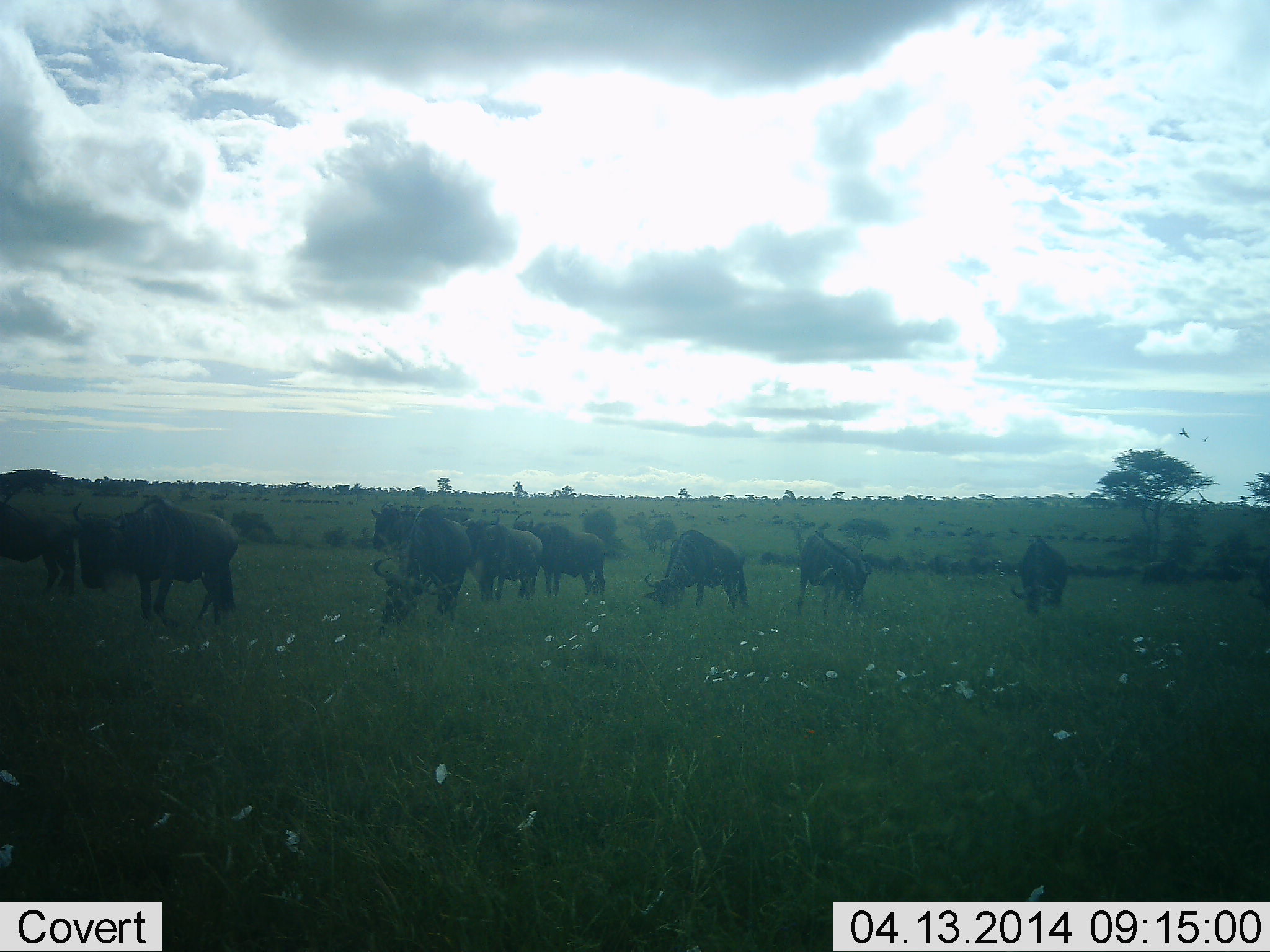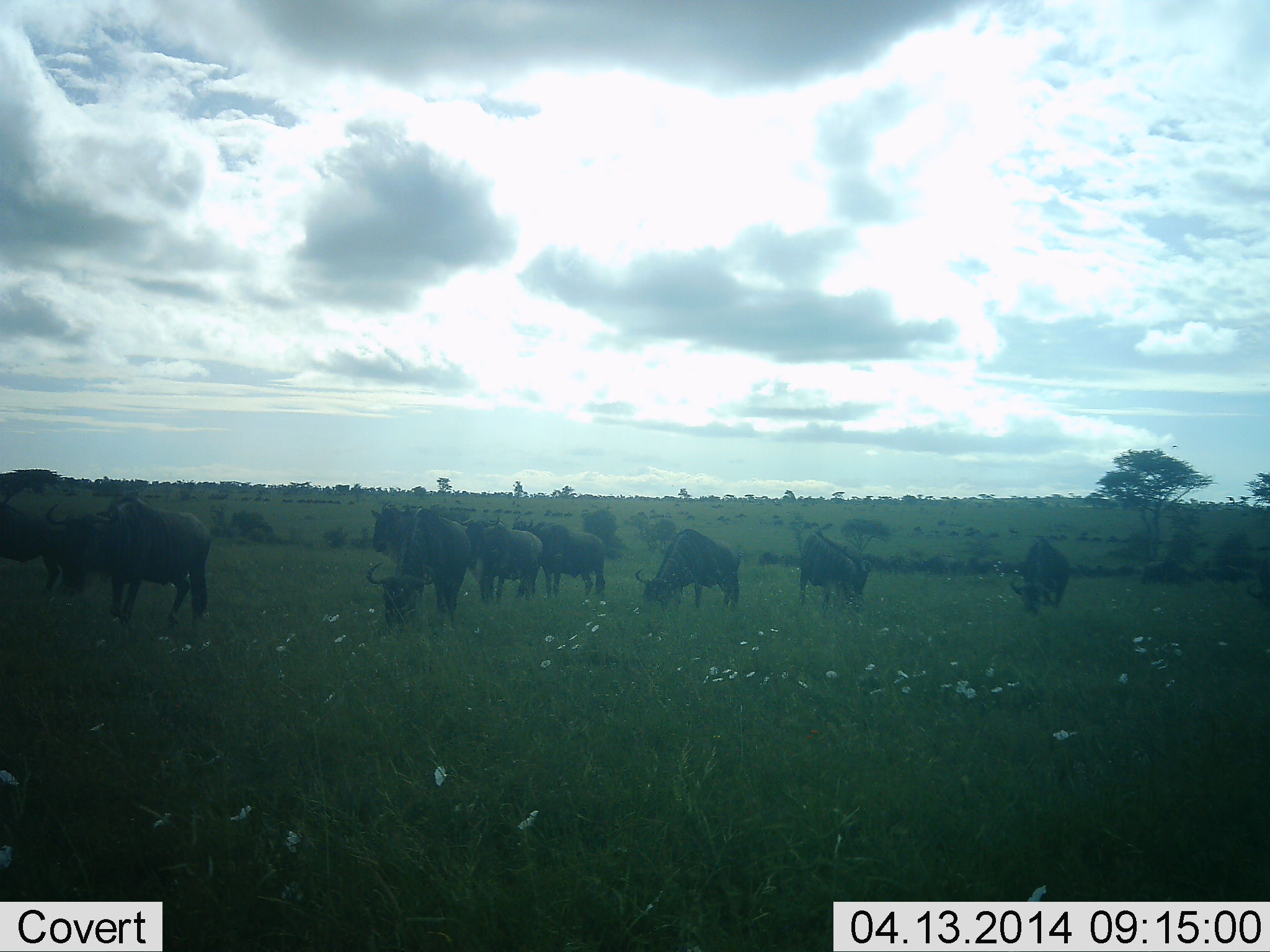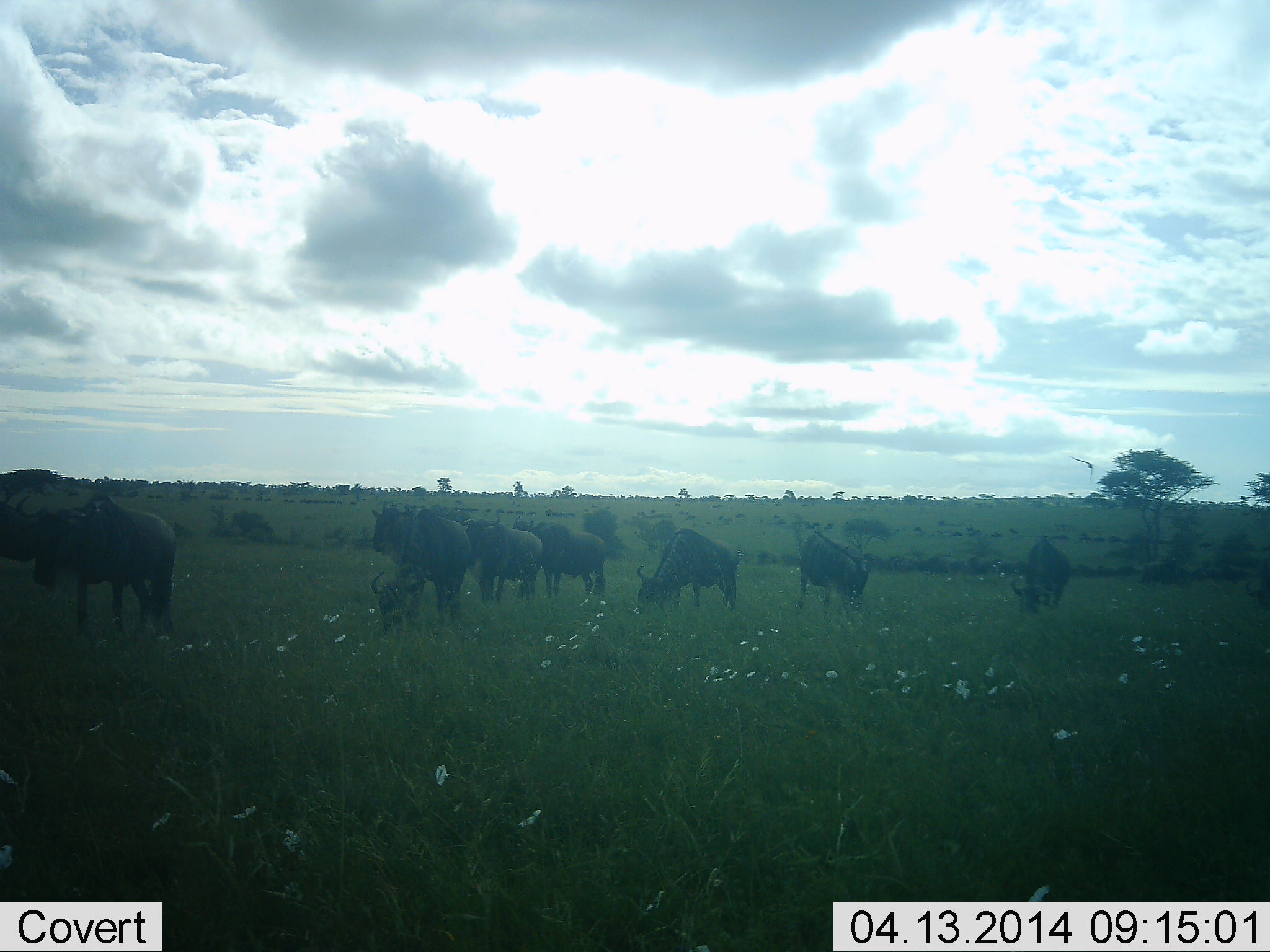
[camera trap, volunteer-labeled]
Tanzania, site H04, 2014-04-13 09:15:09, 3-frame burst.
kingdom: Animalia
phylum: Chordata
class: Mammalia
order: Artiodactyla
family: Bovidae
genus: Connochaetes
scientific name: Connochaetes taurinus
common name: blue wildebeest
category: wildebeest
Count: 11-50.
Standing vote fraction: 60%.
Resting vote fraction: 10%.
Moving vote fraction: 30%.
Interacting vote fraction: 10%.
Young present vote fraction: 0%.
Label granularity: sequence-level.